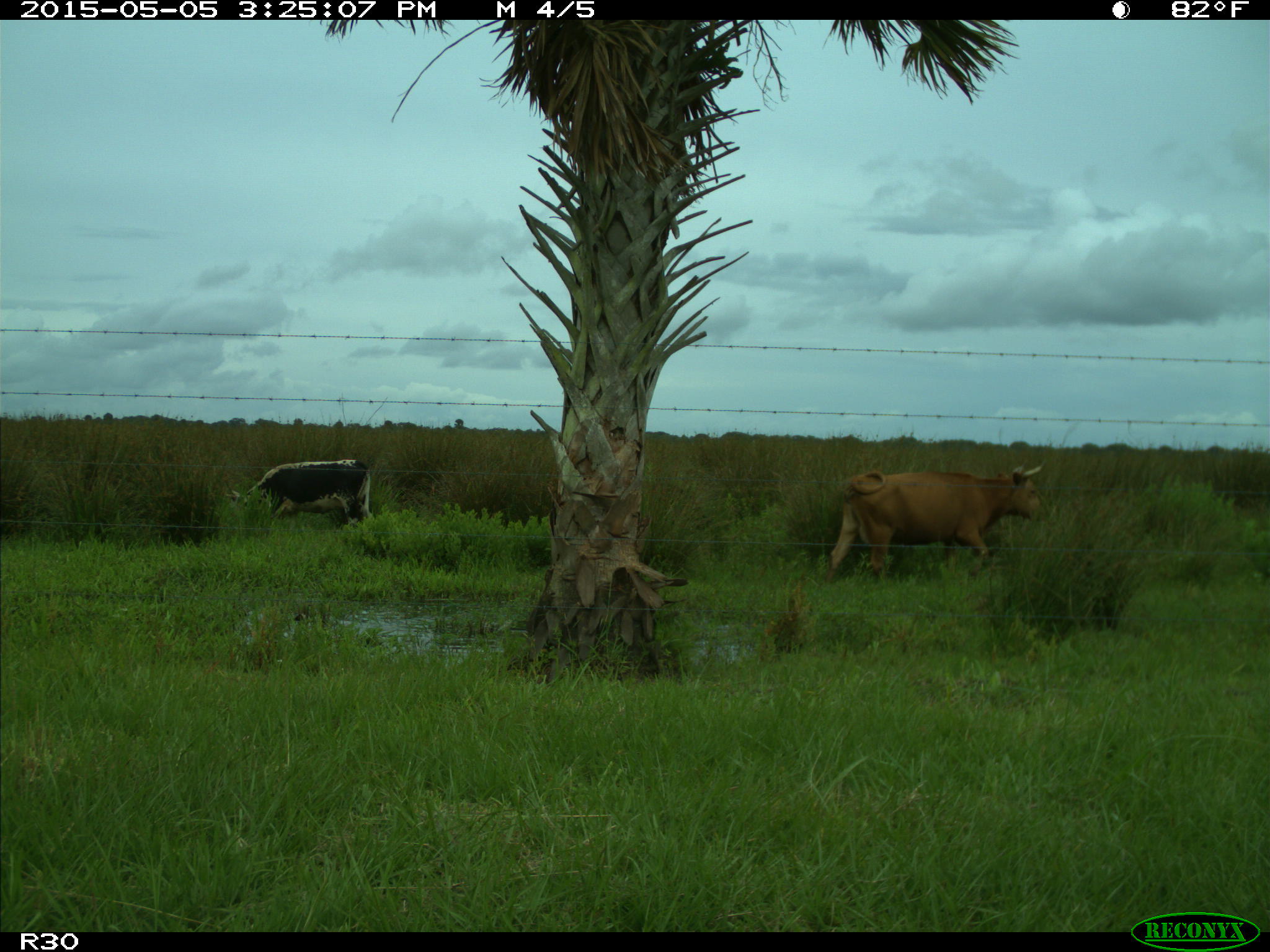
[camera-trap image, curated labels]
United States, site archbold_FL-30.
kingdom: Animalia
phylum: Chordata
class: Mammalia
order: Artiodactyla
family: Bovidae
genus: Bos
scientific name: Bos taurus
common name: domestic cow